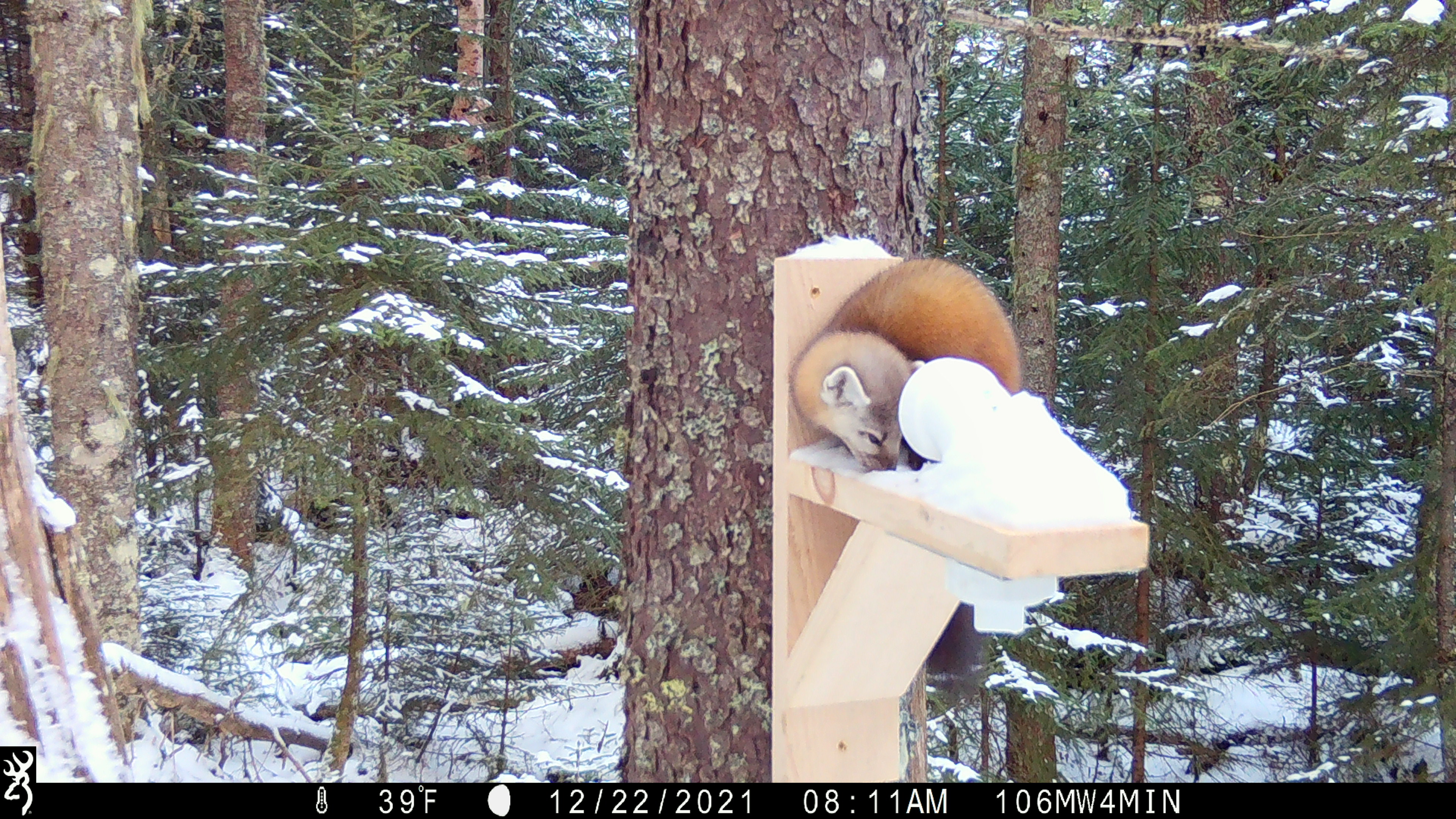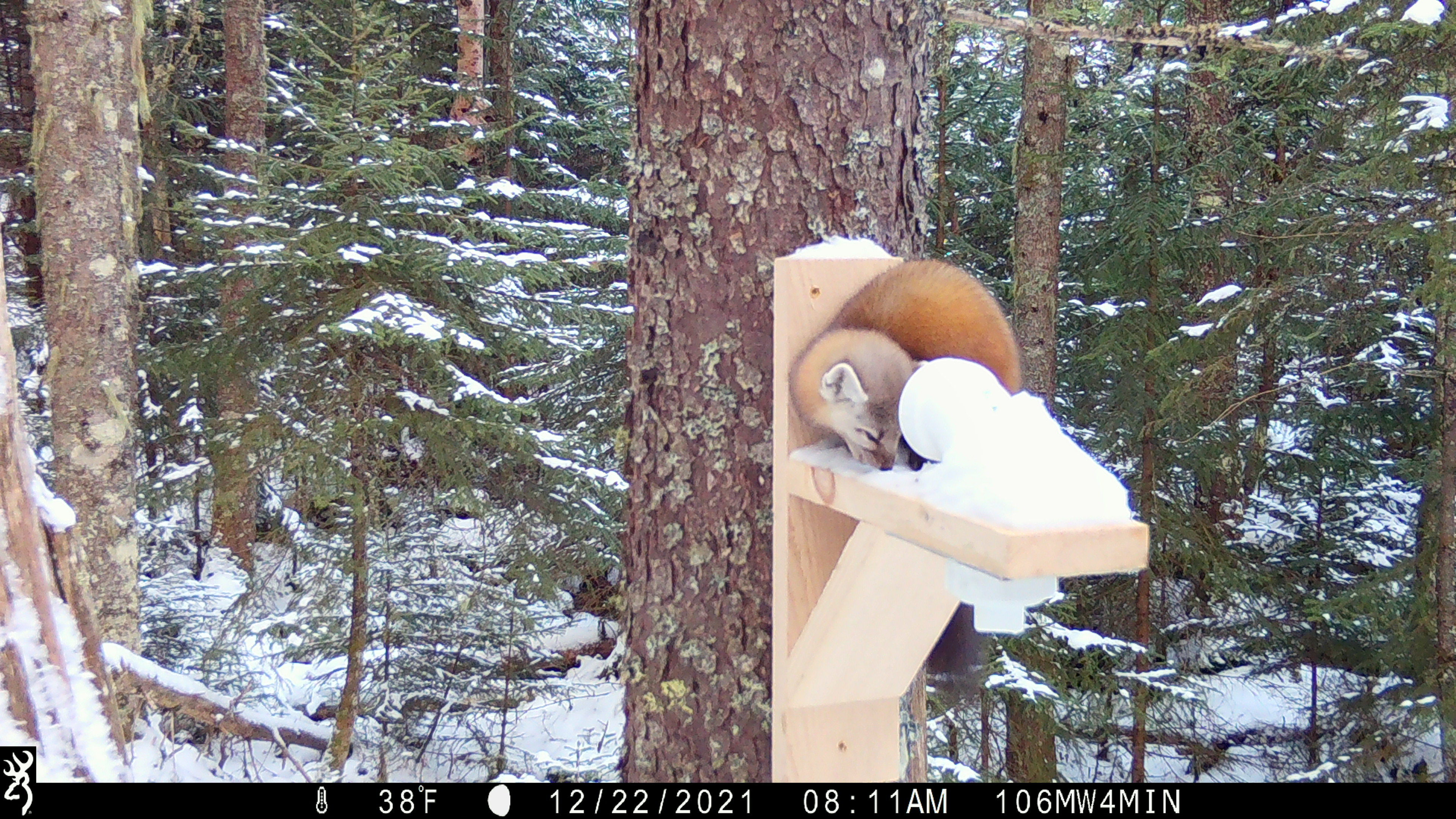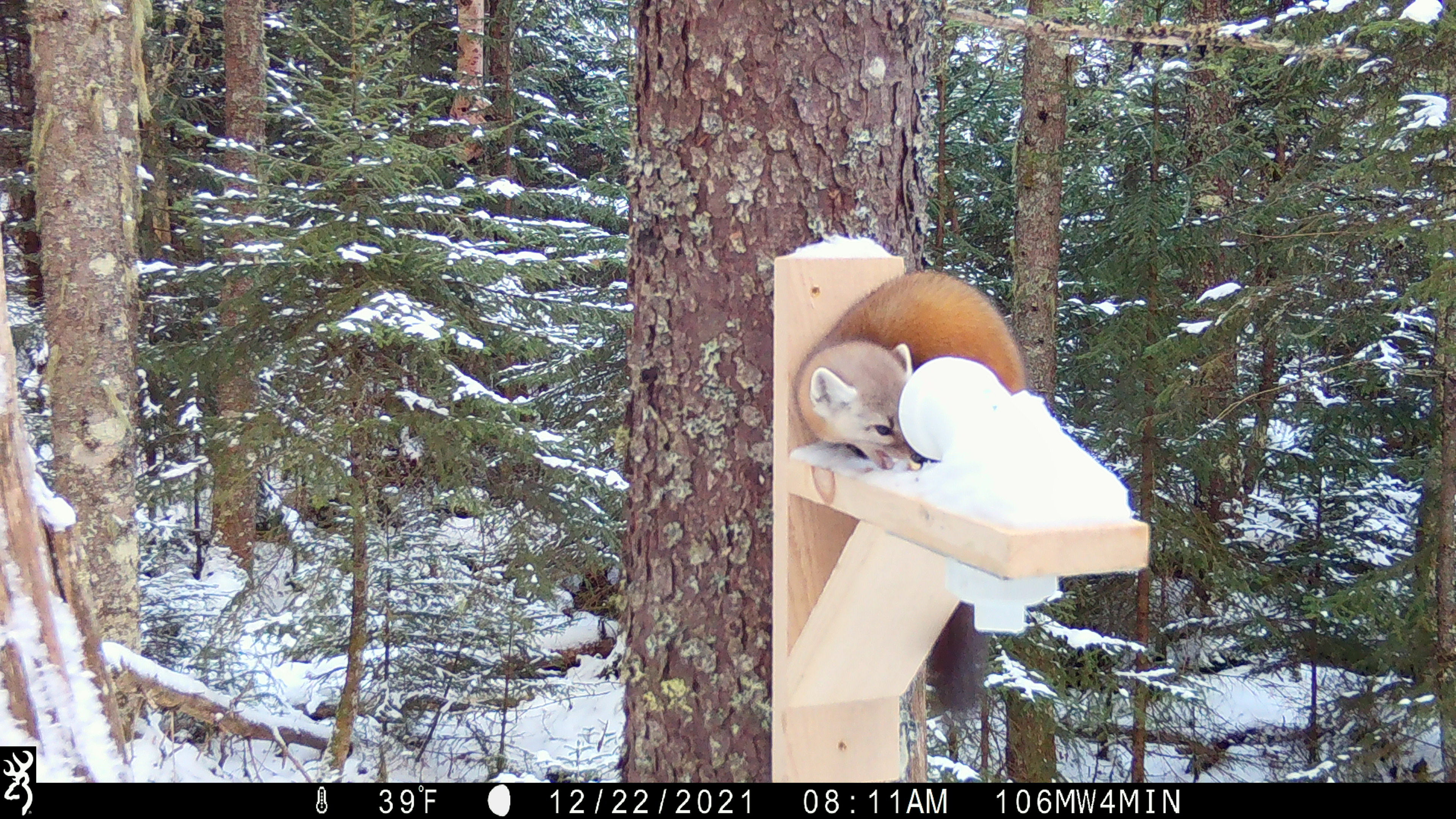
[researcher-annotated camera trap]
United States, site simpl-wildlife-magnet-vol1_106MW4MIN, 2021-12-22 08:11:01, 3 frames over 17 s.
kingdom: Animalia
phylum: Chordata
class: Mammalia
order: Carnivora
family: Mustelidae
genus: Martes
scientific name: Martes americana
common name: american marten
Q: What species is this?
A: American marten (Martes americana).